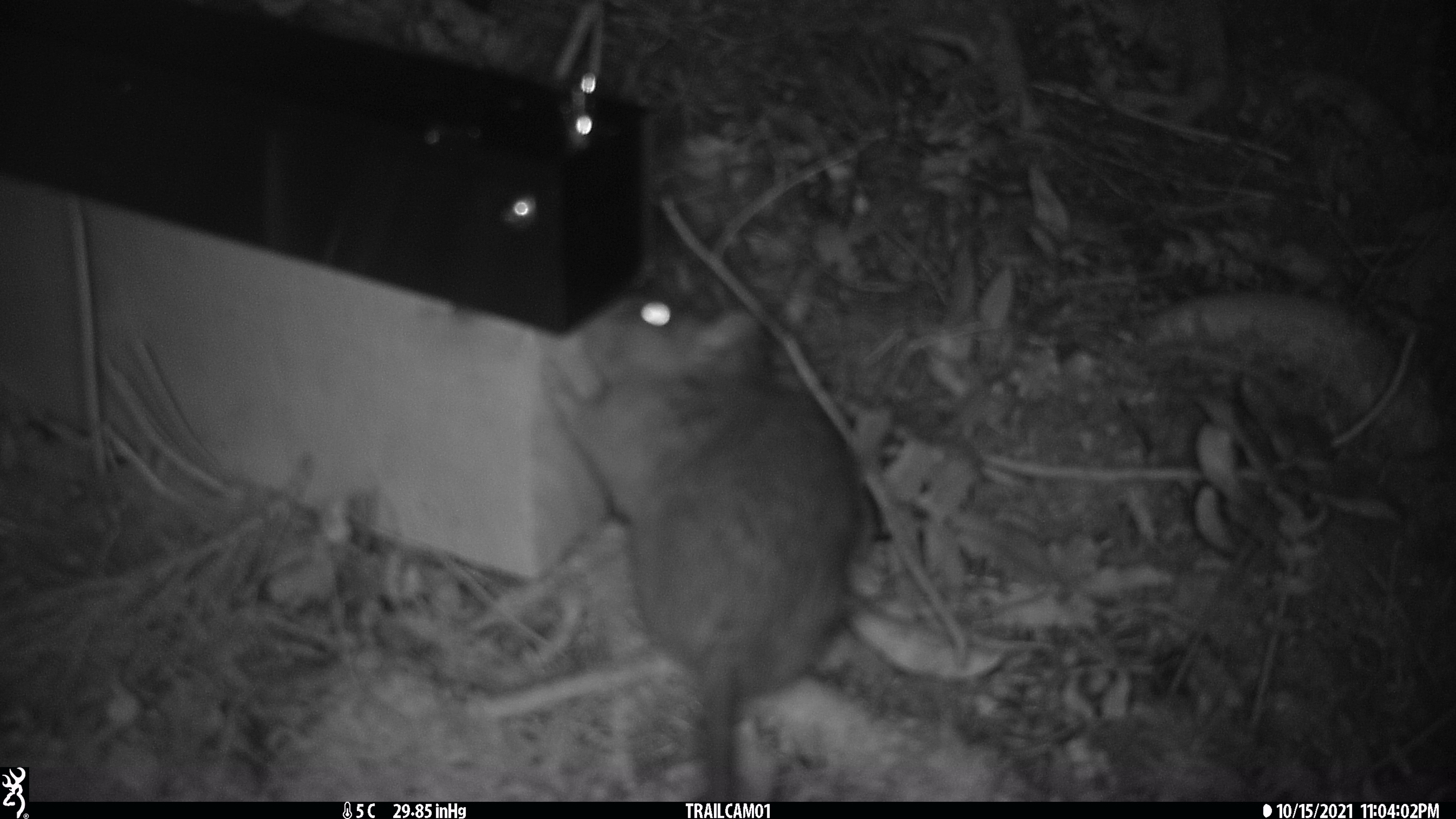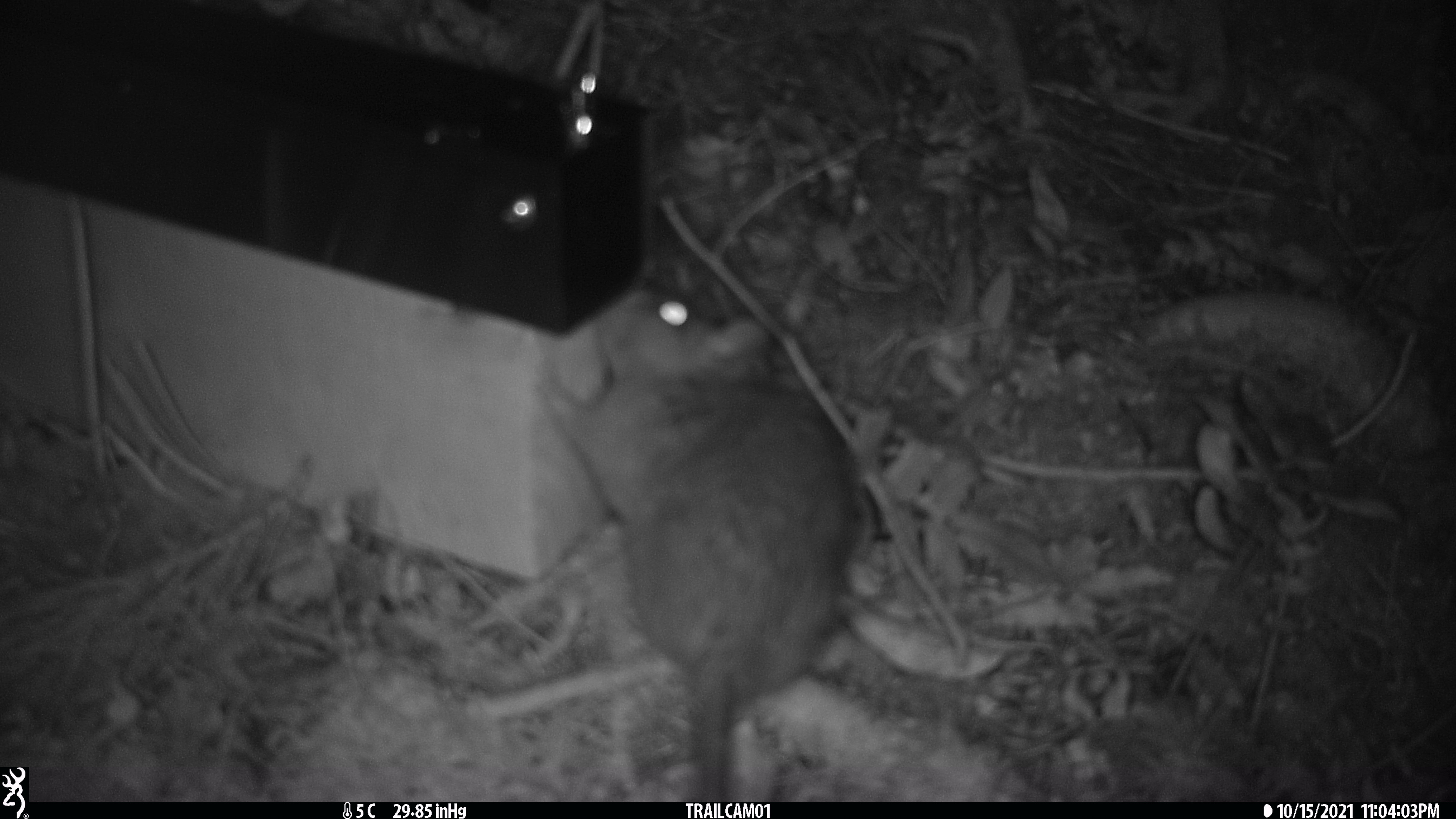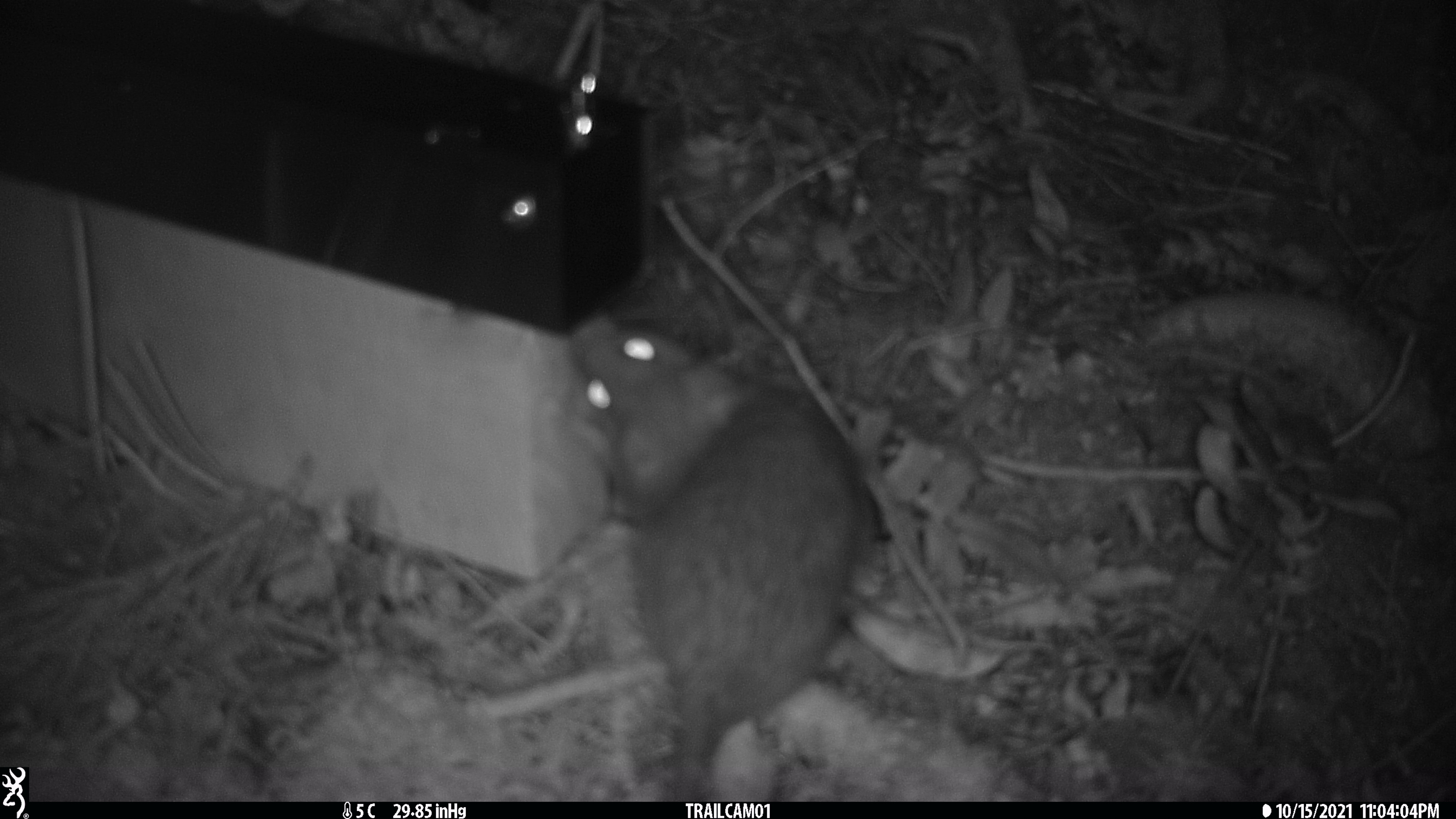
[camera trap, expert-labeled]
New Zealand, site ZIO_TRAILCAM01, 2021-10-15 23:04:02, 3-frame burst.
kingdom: Animalia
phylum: Chordata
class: Mammalia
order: Rodentia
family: Muridae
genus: Rattus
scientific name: Rattus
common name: rat